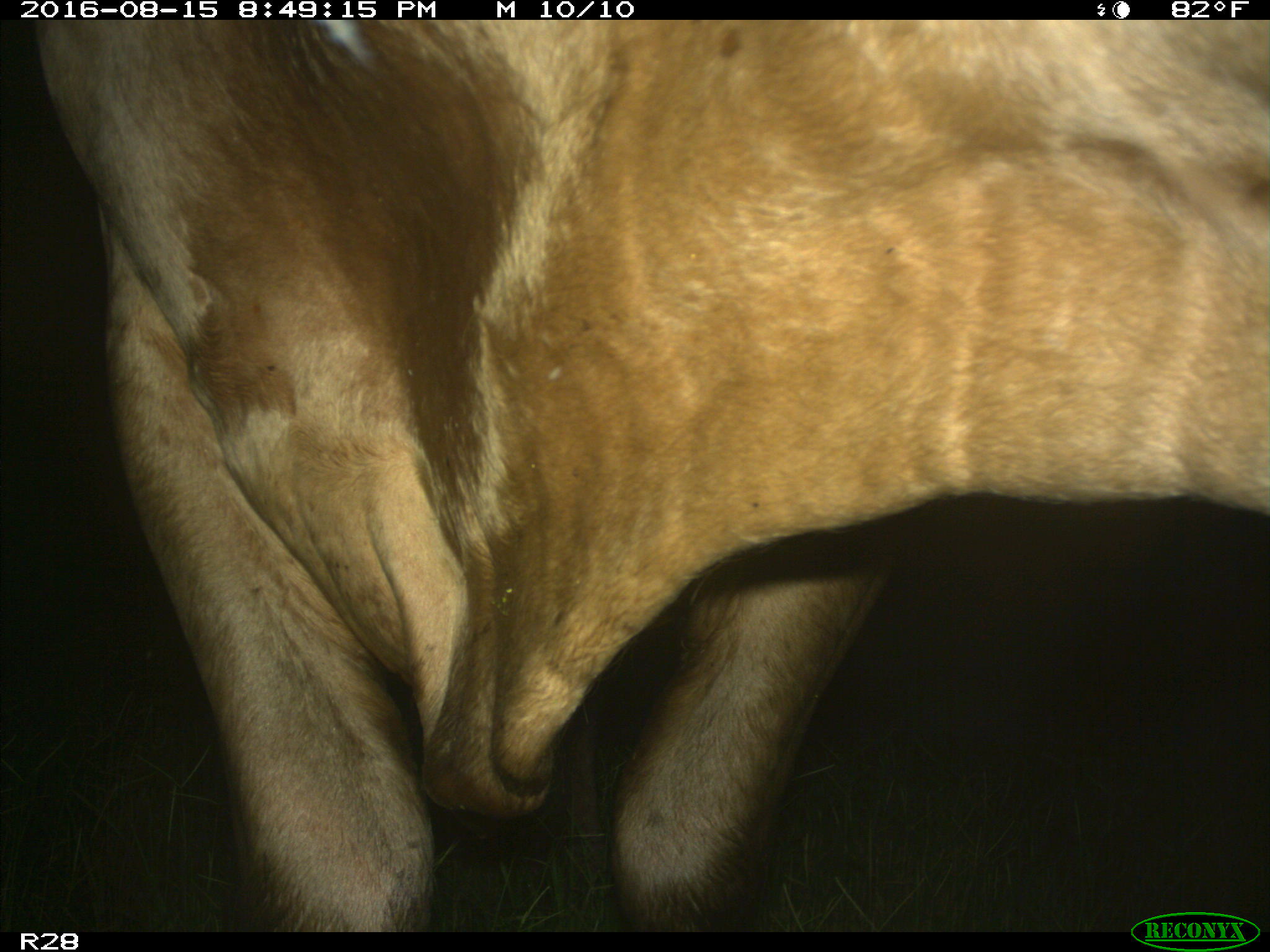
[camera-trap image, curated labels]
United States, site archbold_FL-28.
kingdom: Animalia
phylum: Chordata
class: Mammalia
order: Artiodactyla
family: Bovidae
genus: Bos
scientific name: Bos taurus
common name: domestic cow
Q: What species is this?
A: Bos taurus (domestic cow).